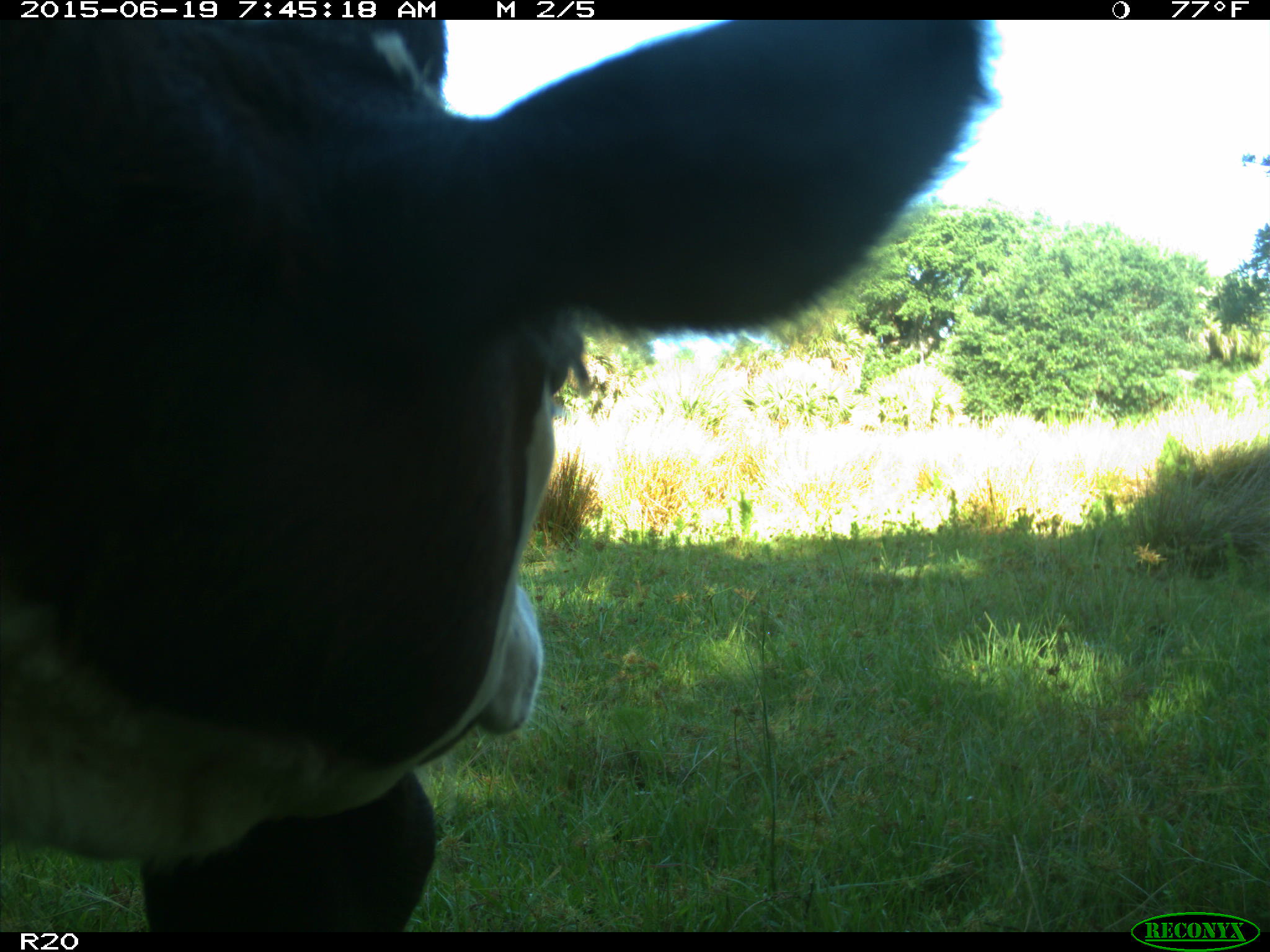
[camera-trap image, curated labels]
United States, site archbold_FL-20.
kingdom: Animalia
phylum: Chordata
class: Mammalia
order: Artiodactyla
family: Bovidae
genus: Bos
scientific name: Bos taurus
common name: domestic cow